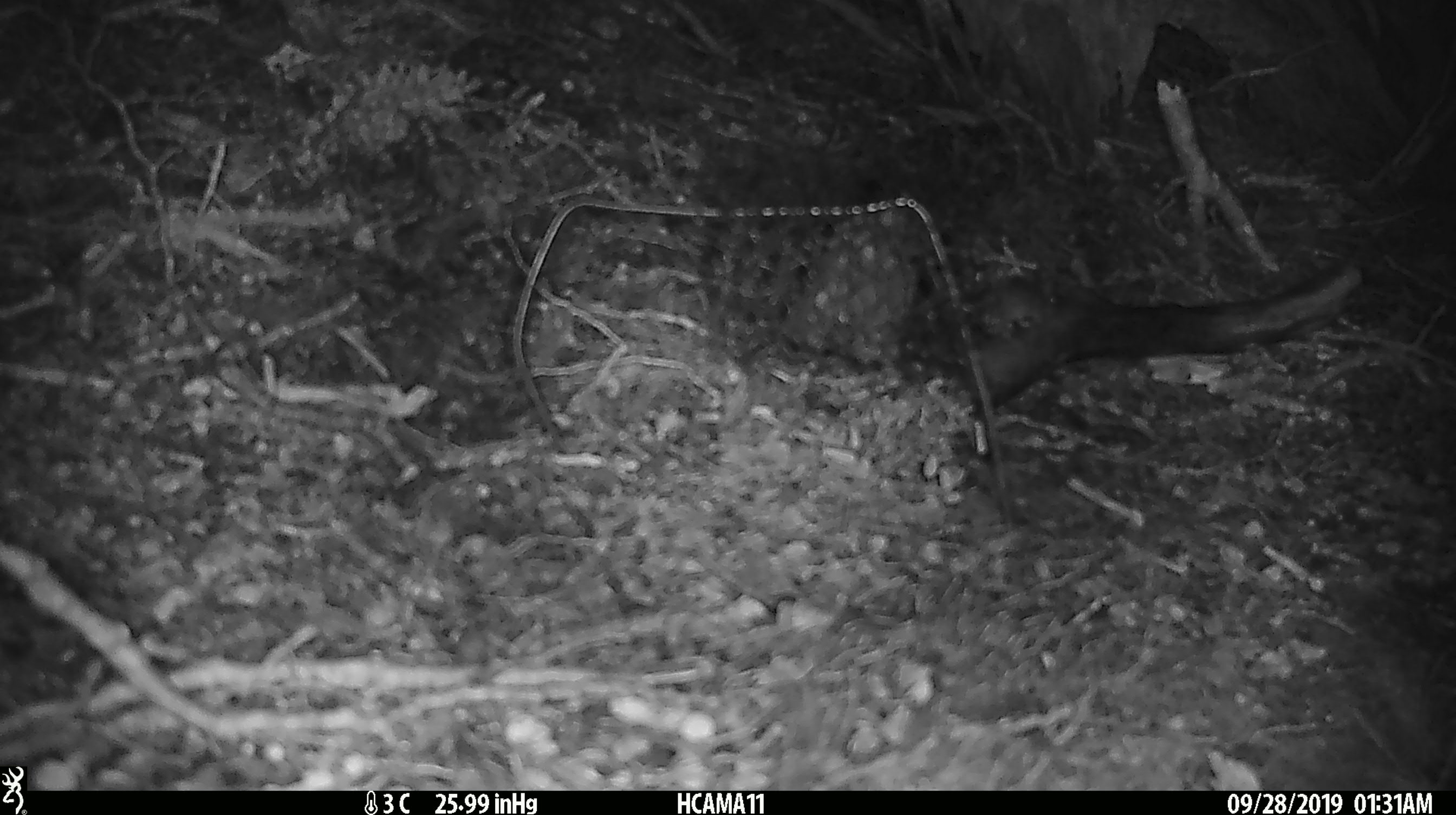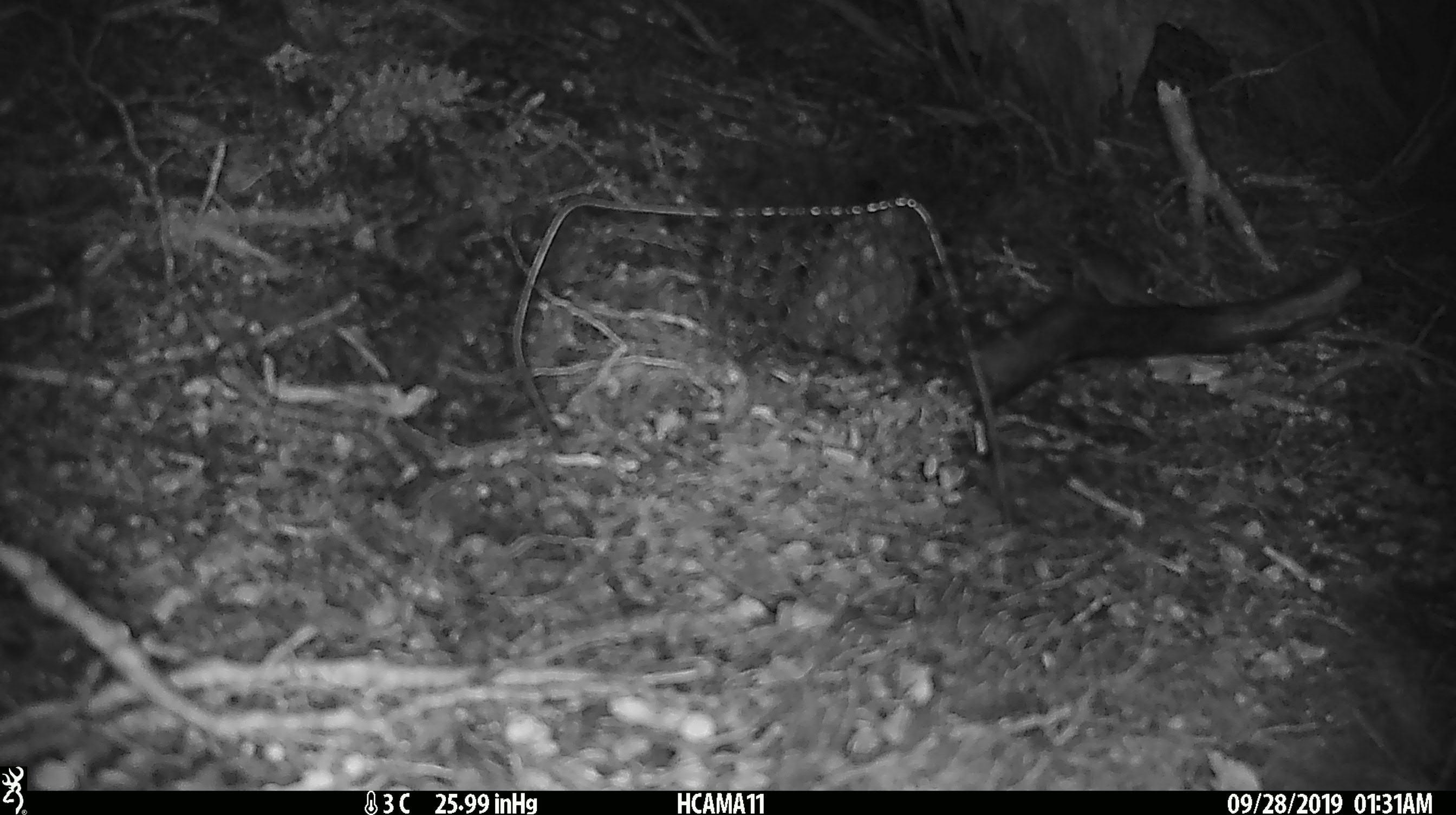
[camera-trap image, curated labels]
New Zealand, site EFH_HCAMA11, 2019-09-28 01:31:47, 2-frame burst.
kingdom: Animalia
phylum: Chordata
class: Mammalia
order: Rodentia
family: Muridae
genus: Mus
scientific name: Mus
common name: mouse